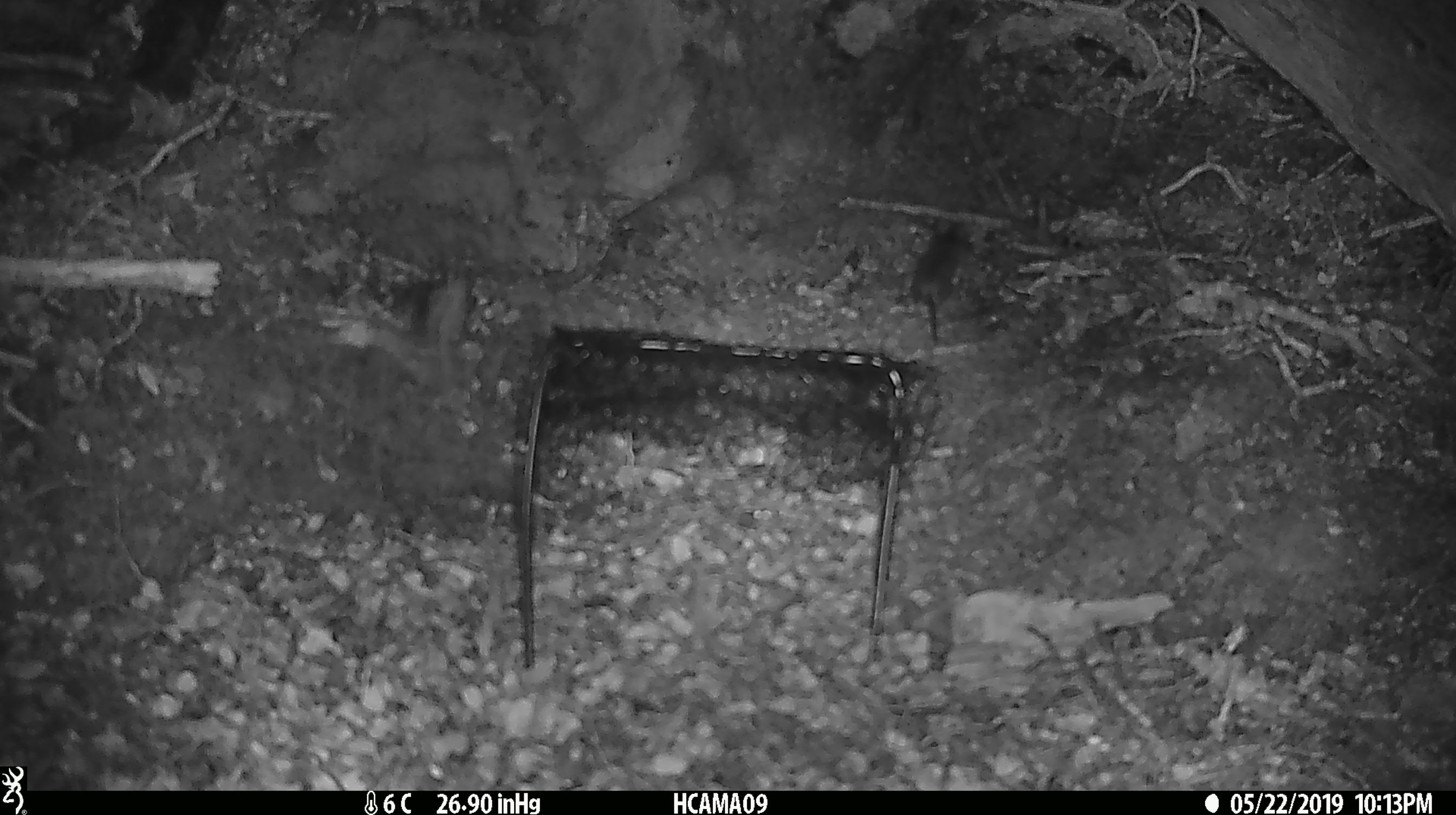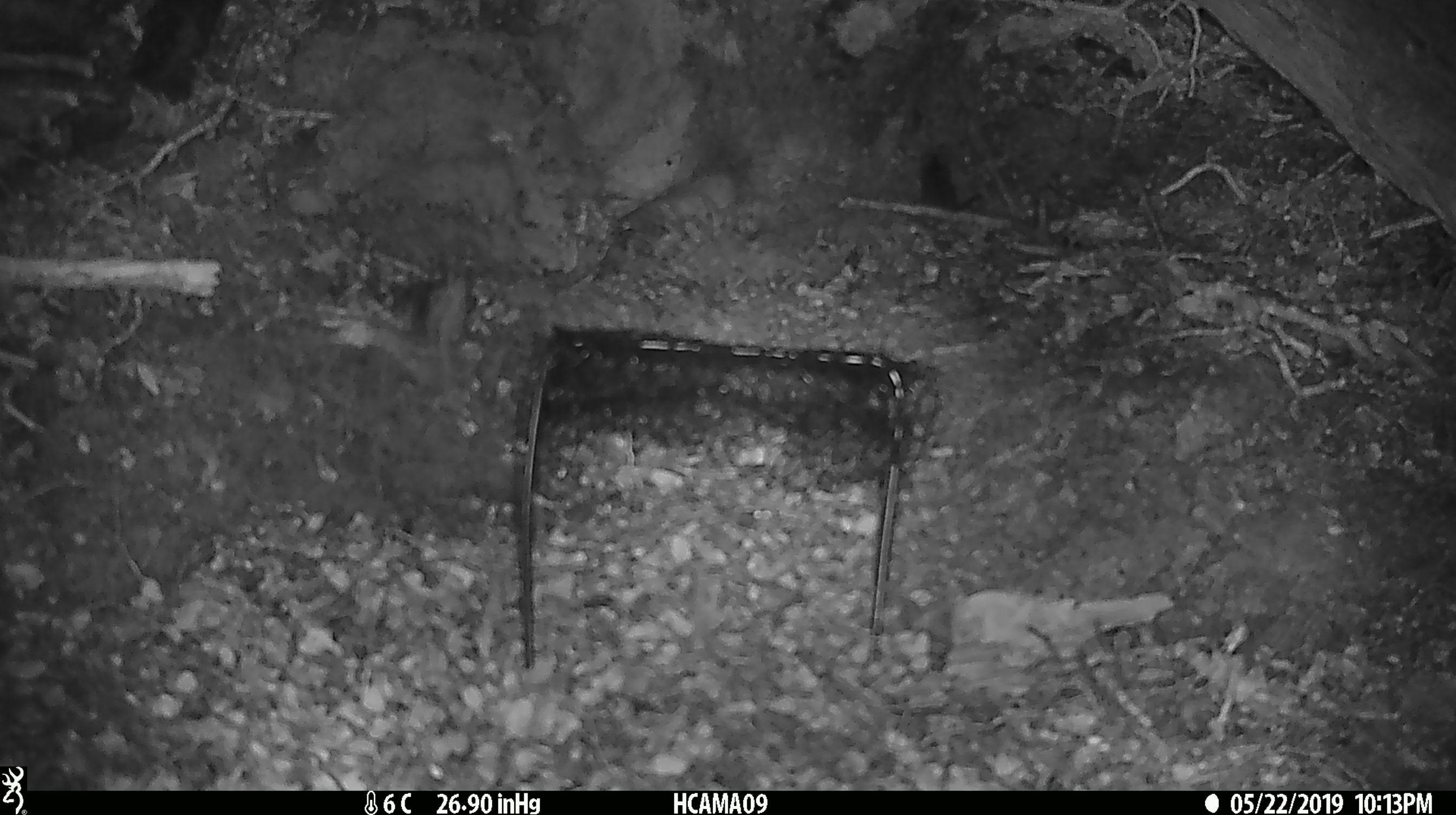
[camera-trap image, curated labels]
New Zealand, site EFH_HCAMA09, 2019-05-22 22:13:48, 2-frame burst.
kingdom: Animalia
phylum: Chordata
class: Mammalia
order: Rodentia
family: Muridae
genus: Rattus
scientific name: Rattus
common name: rat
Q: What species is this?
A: Rat (Rattus).